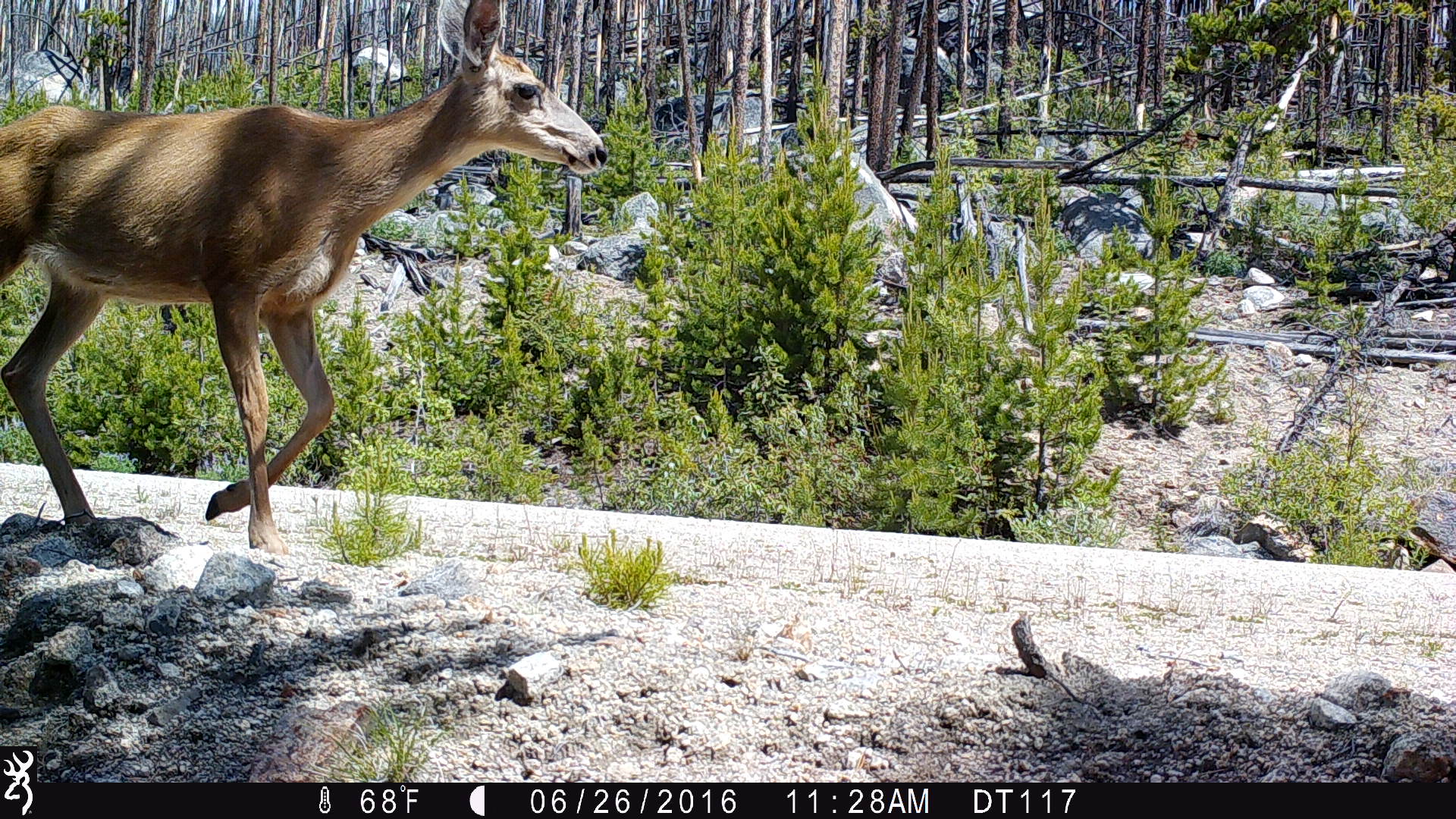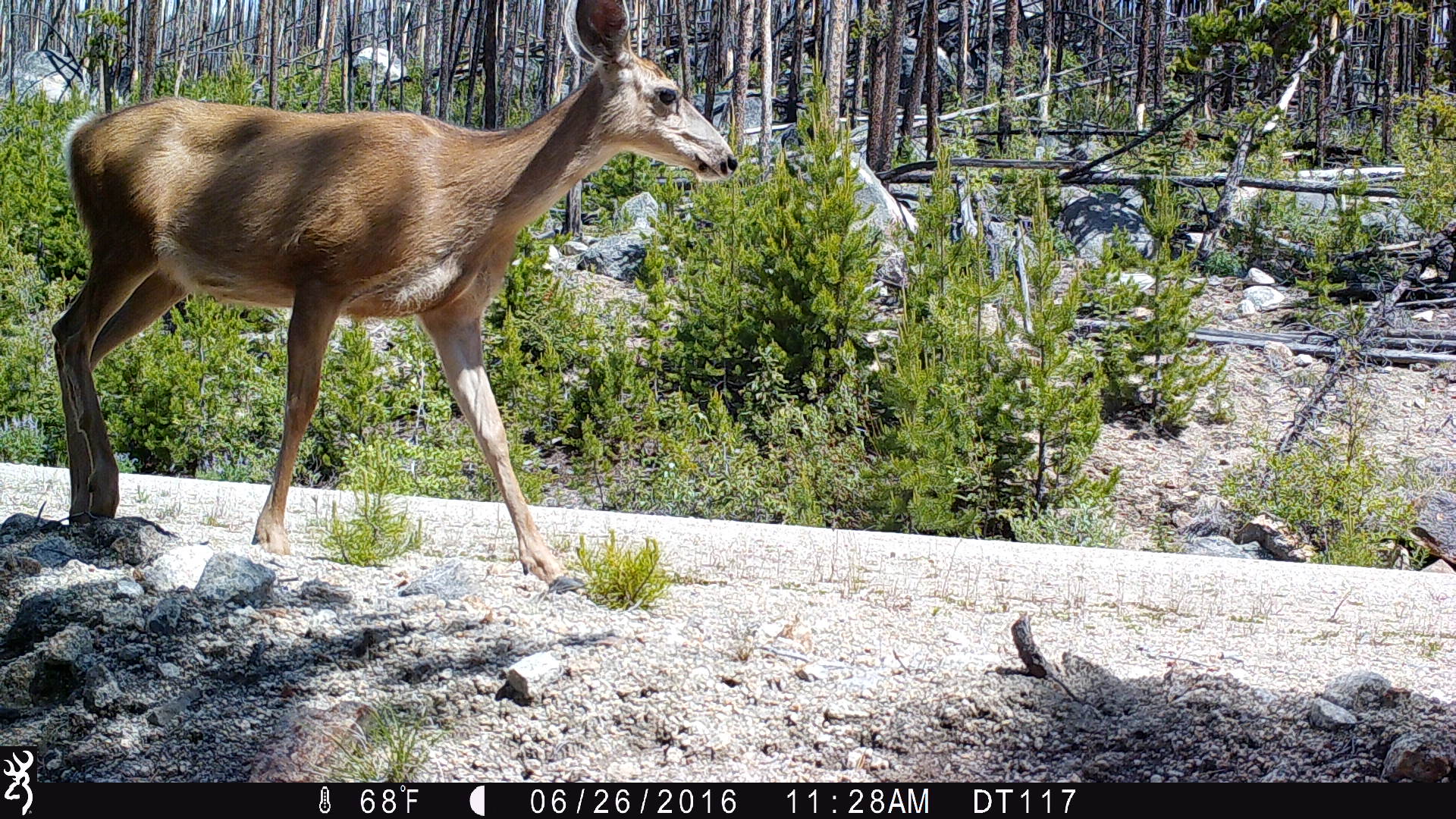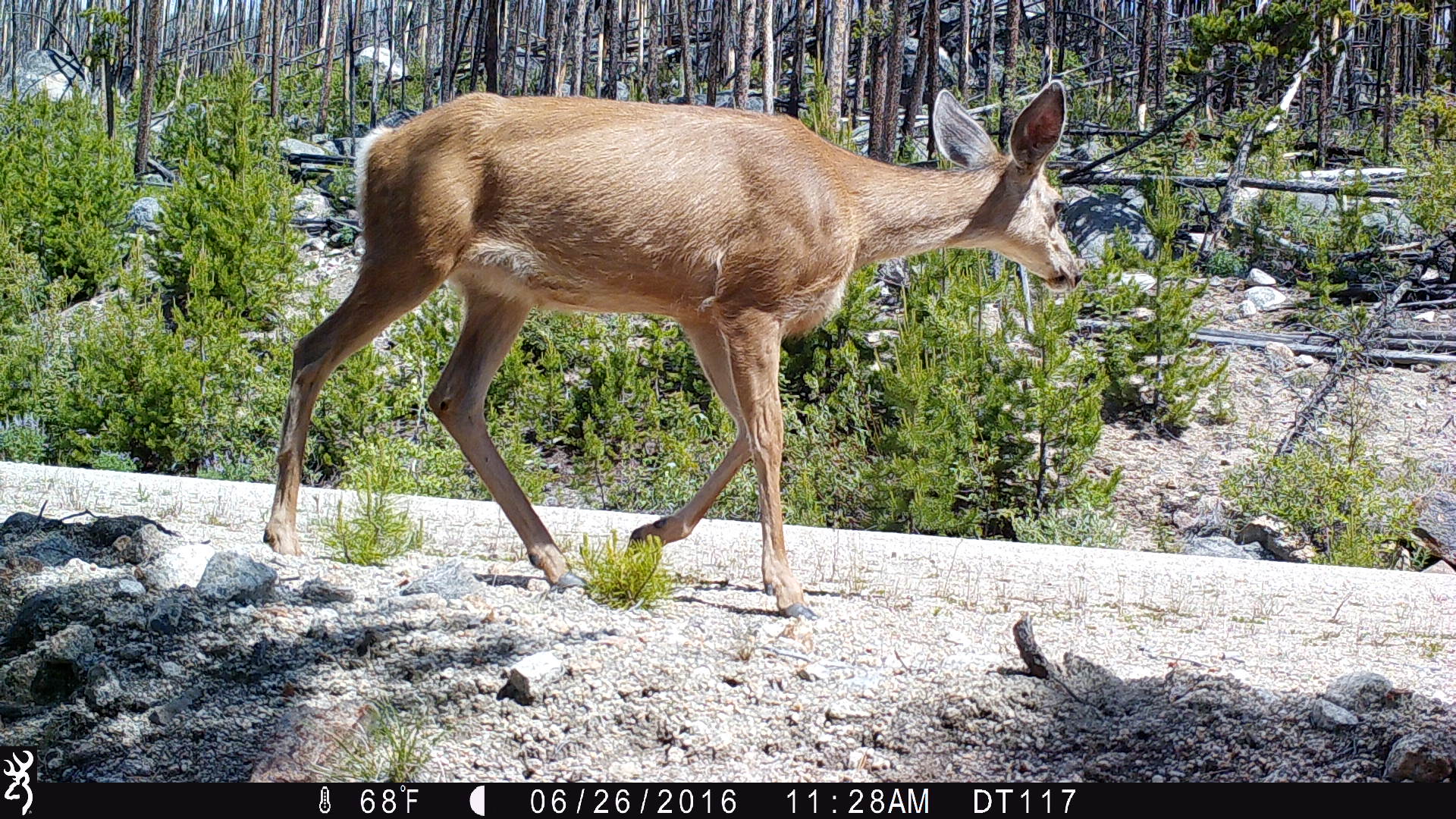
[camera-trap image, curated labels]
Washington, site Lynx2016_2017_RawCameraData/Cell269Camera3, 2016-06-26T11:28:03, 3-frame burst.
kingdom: Animalia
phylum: Chordata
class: Mammalia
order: Artiodactyla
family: Cervidae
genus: Odocoileus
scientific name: Odocoileus hemionus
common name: mule deer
Odocoileus hemionus (mule deer). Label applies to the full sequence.